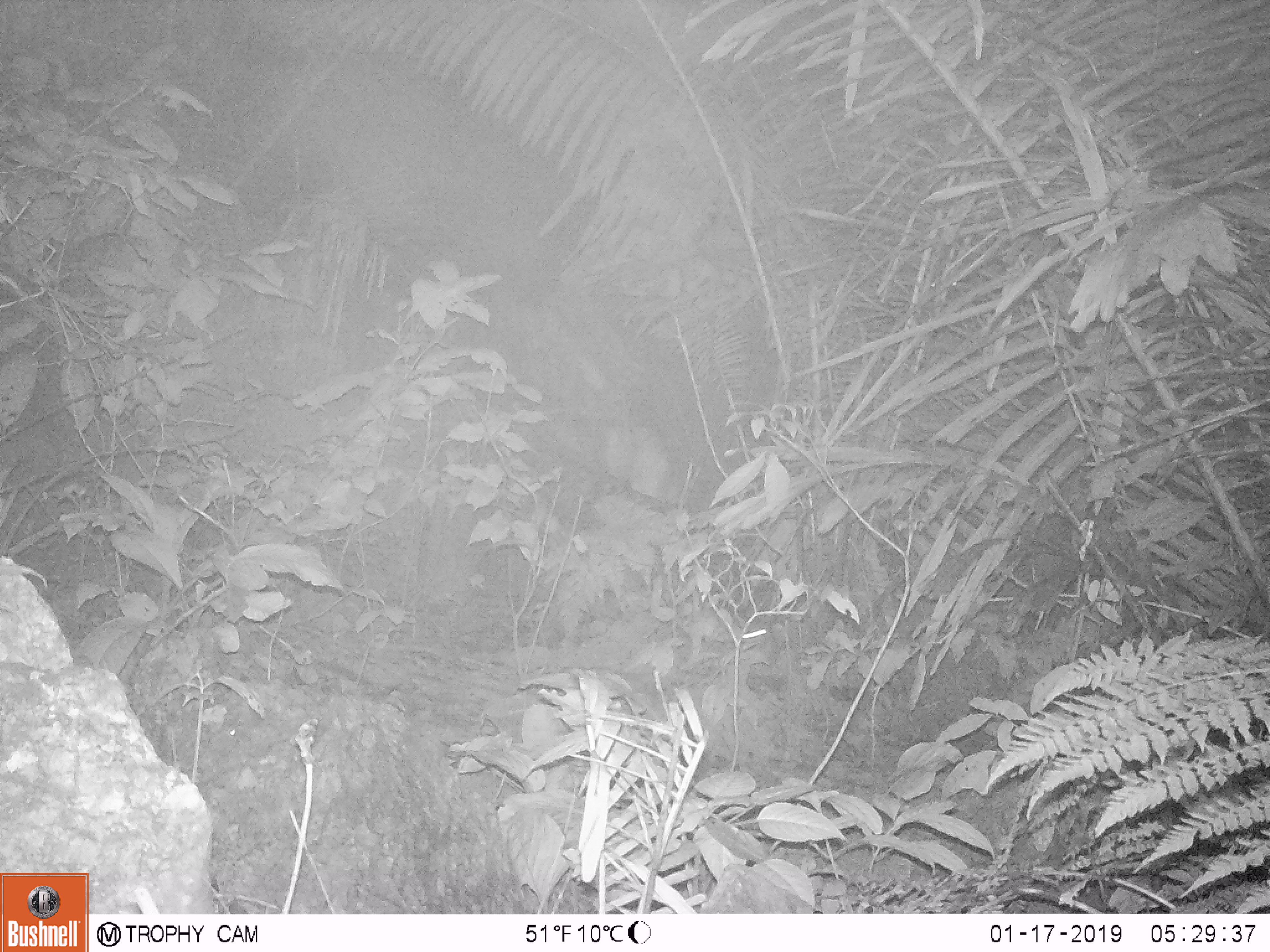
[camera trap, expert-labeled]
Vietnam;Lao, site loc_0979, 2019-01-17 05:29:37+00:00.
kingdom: Animalia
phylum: Chordata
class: Mammalia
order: Rodentia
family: Muridae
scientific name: Muridae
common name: old-world mice and rats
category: unidentified murid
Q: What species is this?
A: Unidentified murid (old-world mice and rats) (Muridae).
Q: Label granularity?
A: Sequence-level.